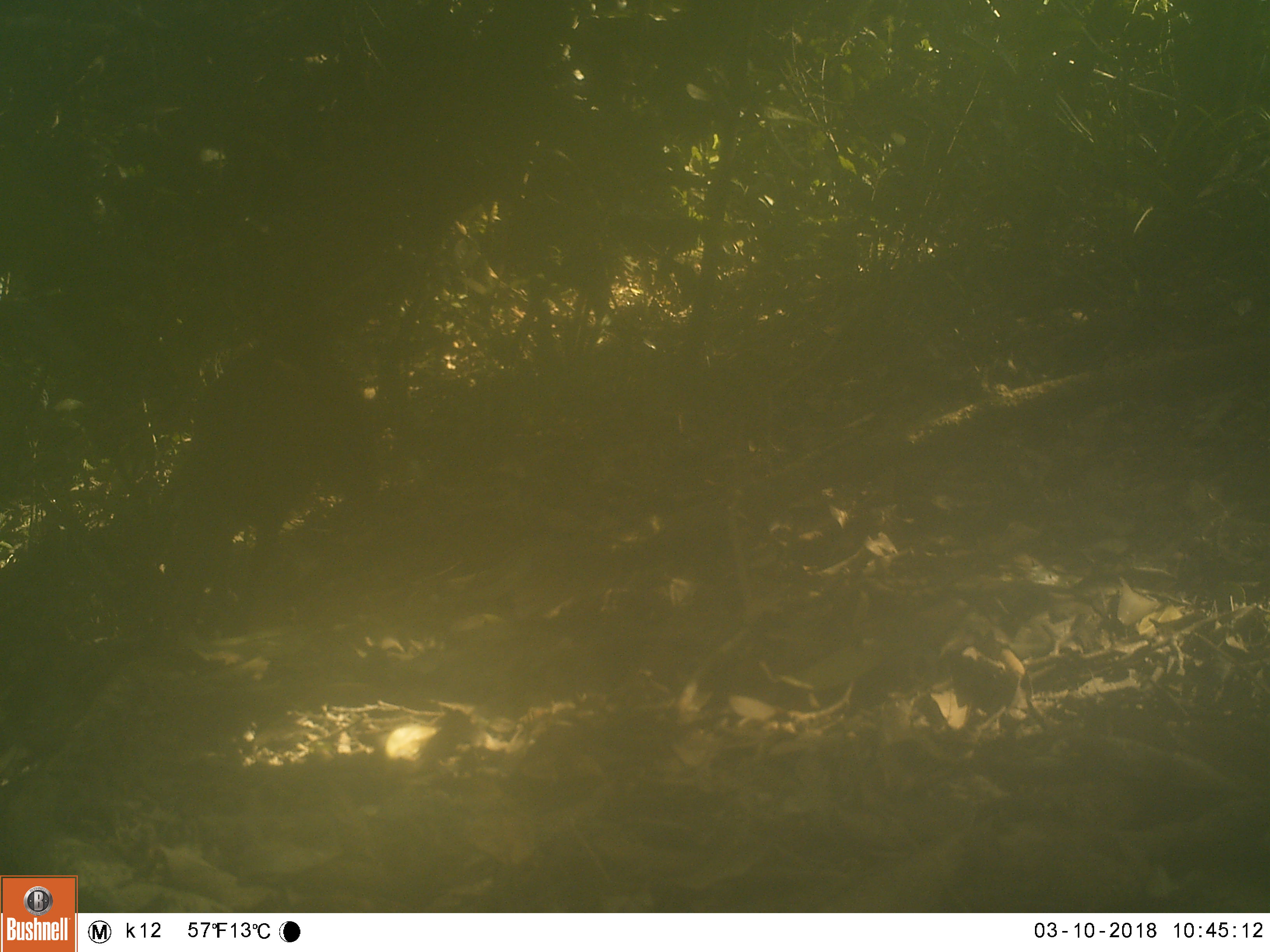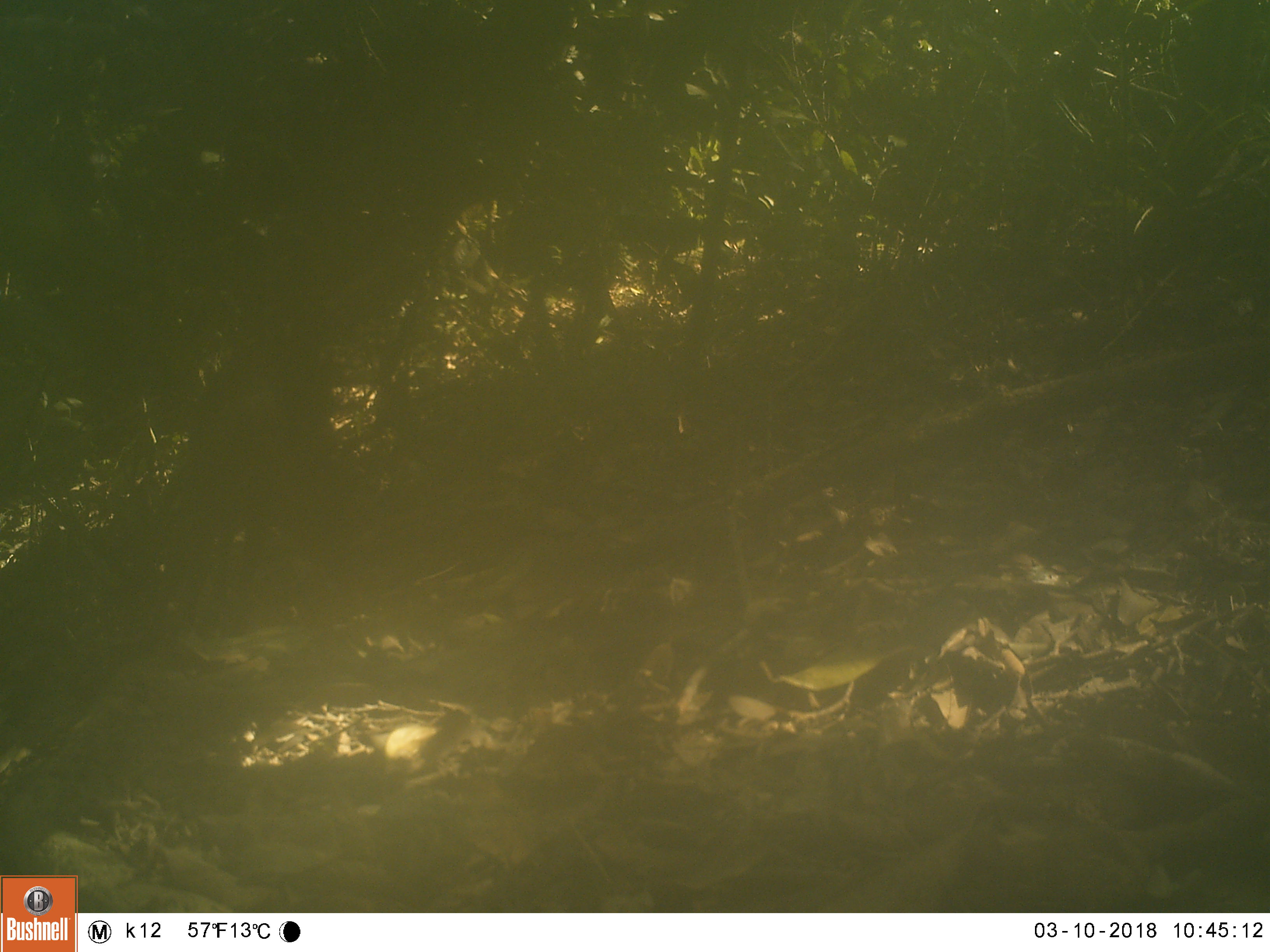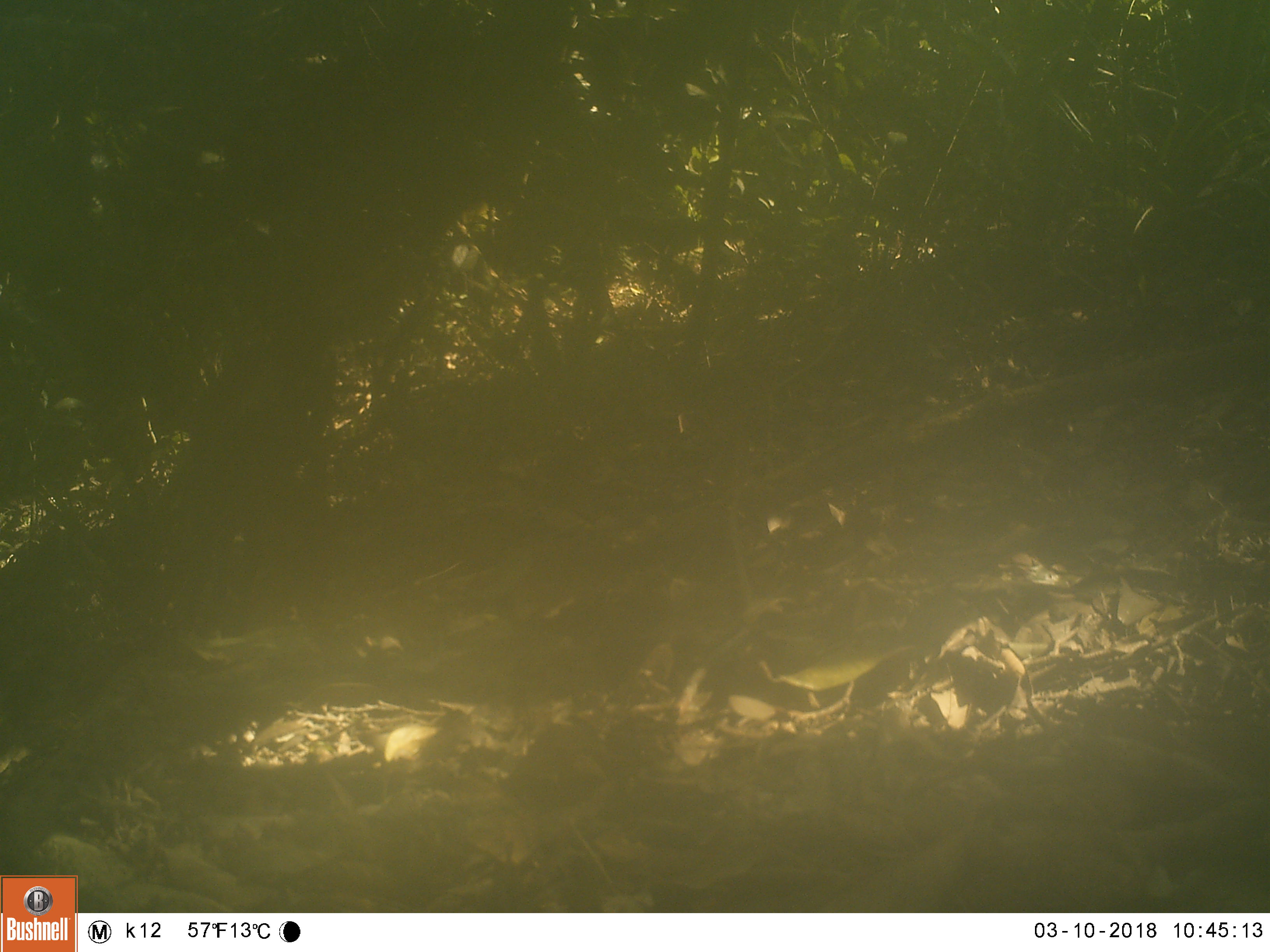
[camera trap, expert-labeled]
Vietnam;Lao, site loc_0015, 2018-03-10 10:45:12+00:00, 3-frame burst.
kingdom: Animalia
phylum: Chordata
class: Mammalia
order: Artiodactyla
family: Cervidae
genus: Muntiacus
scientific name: Muntiacus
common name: muntjacs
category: unidentified muntjac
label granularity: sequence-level